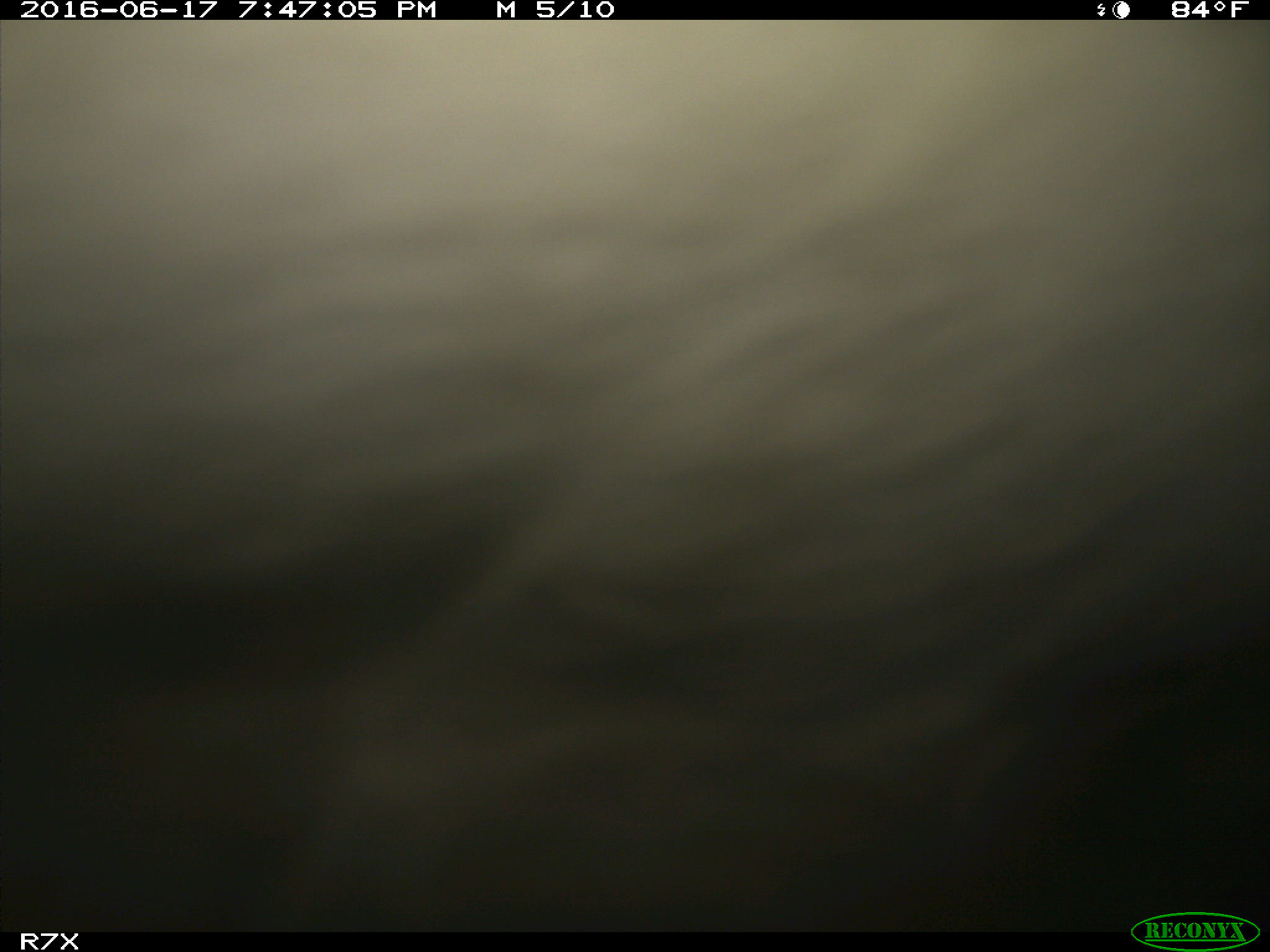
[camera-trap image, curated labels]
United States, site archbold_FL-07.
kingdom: Animalia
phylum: Chordata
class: Mammalia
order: Artiodactyla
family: Bovidae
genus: Bos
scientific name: Bos taurus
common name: domestic cow